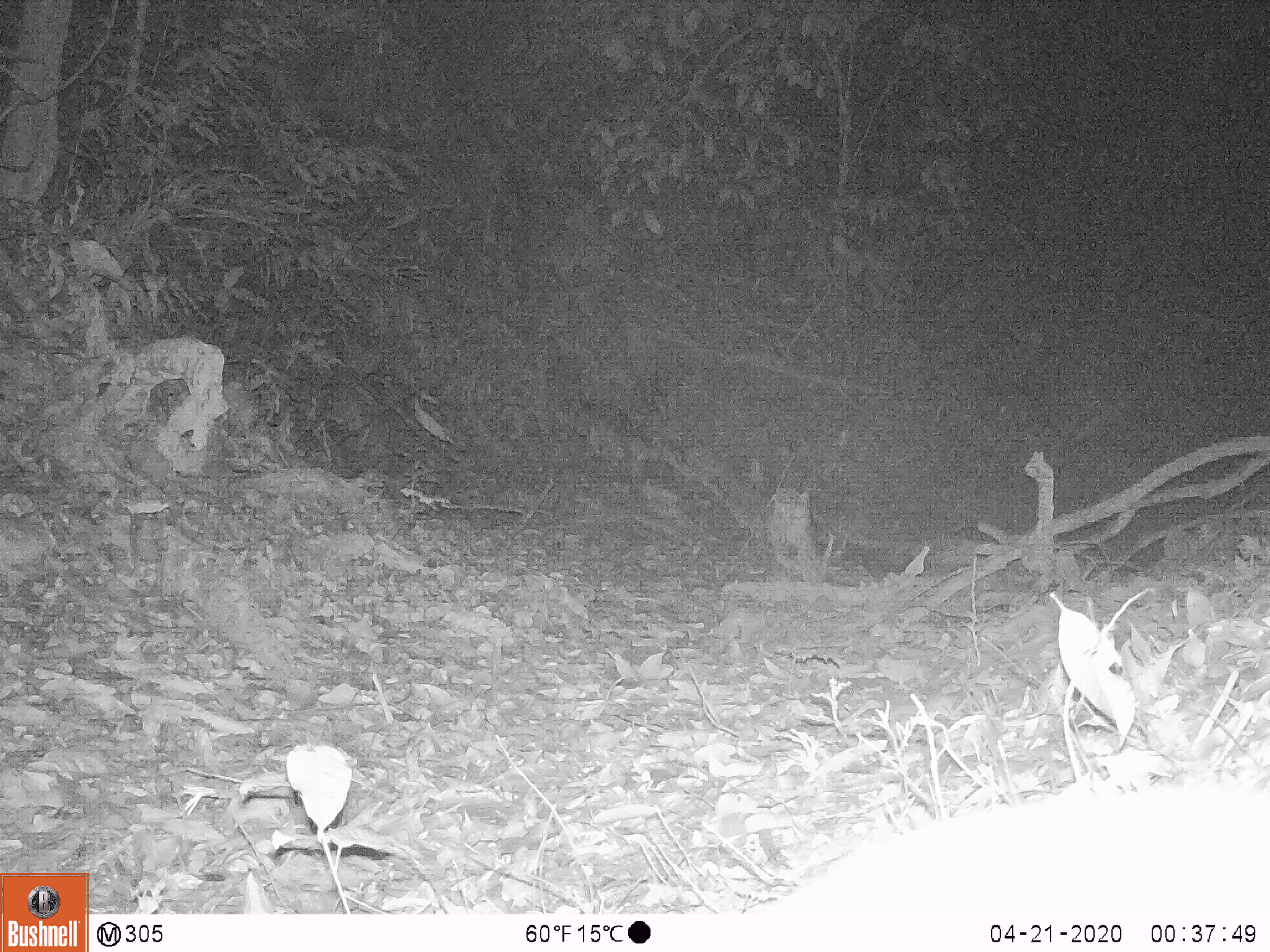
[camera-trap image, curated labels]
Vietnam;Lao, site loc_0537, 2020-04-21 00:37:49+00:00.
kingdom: Animalia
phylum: Chordata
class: Mammalia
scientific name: Mammalia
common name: mammal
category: unidentified small mammal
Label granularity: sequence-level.